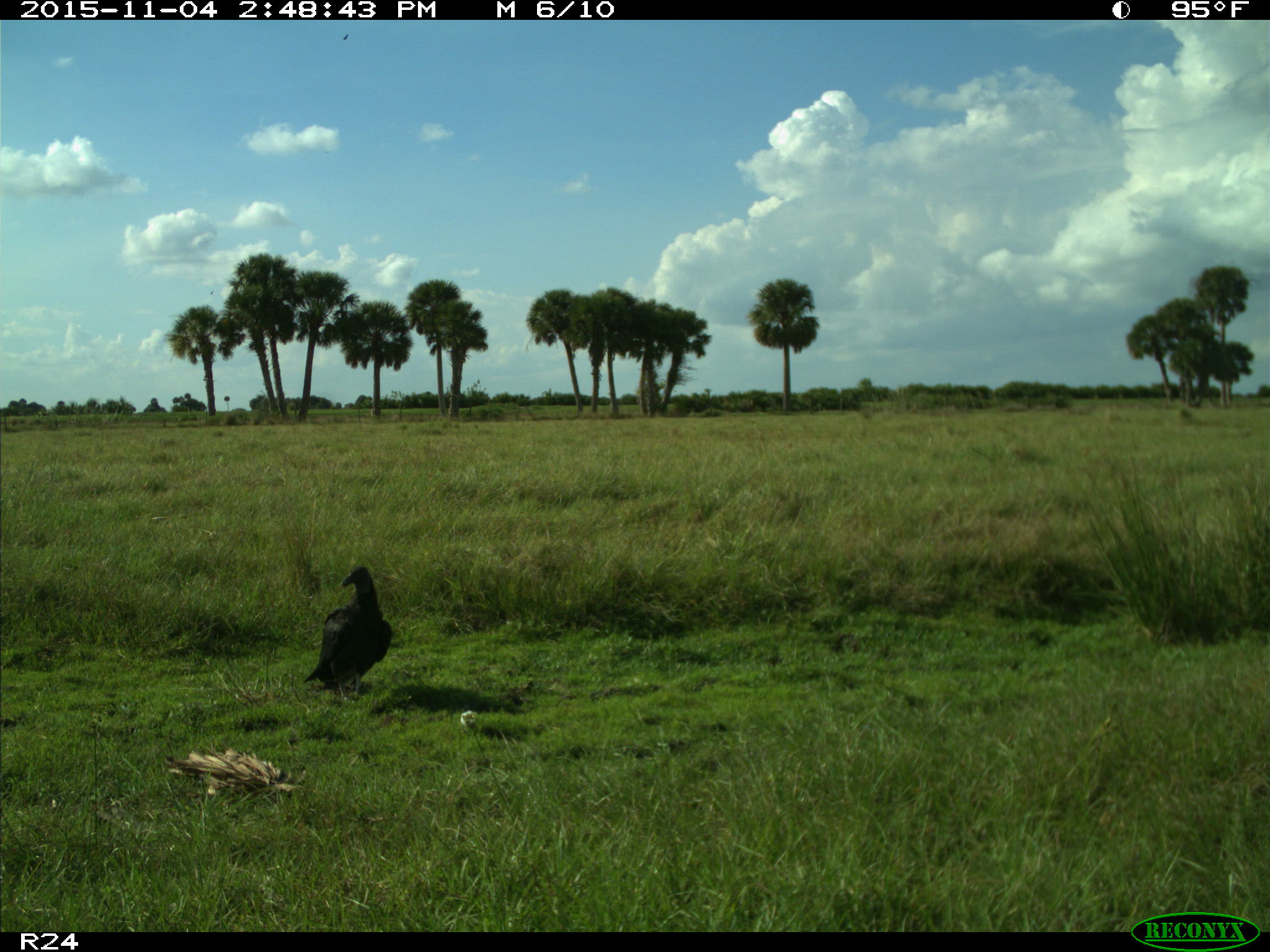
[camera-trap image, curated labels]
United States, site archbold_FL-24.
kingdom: Animalia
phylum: Chordata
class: Aves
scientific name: Aves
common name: birds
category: unidentified bird